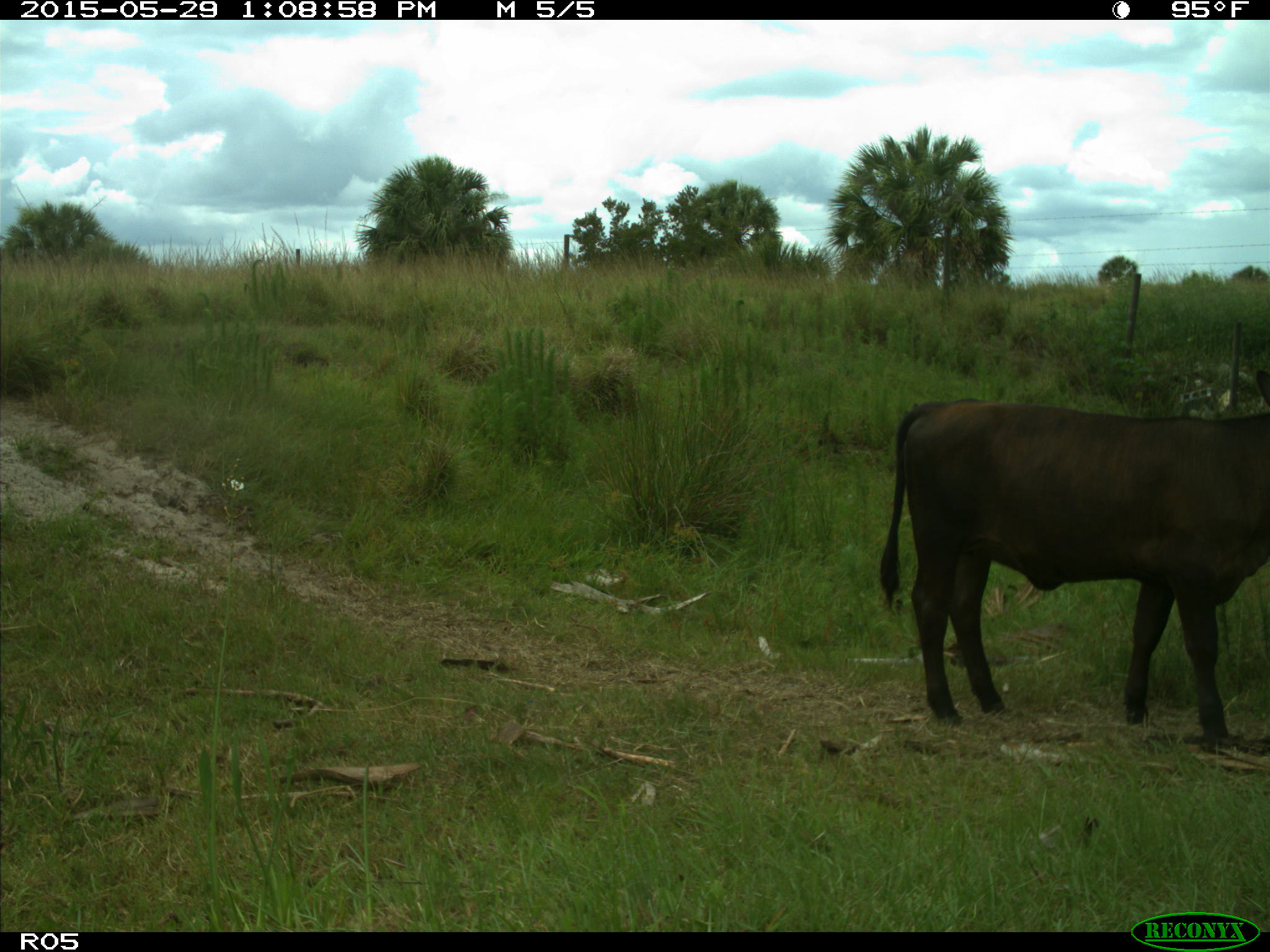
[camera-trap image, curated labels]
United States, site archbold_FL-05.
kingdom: Animalia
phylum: Chordata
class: Mammalia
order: Artiodactyla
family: Bovidae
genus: Bos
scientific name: Bos taurus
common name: domestic cow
Bos taurus (domestic cow).